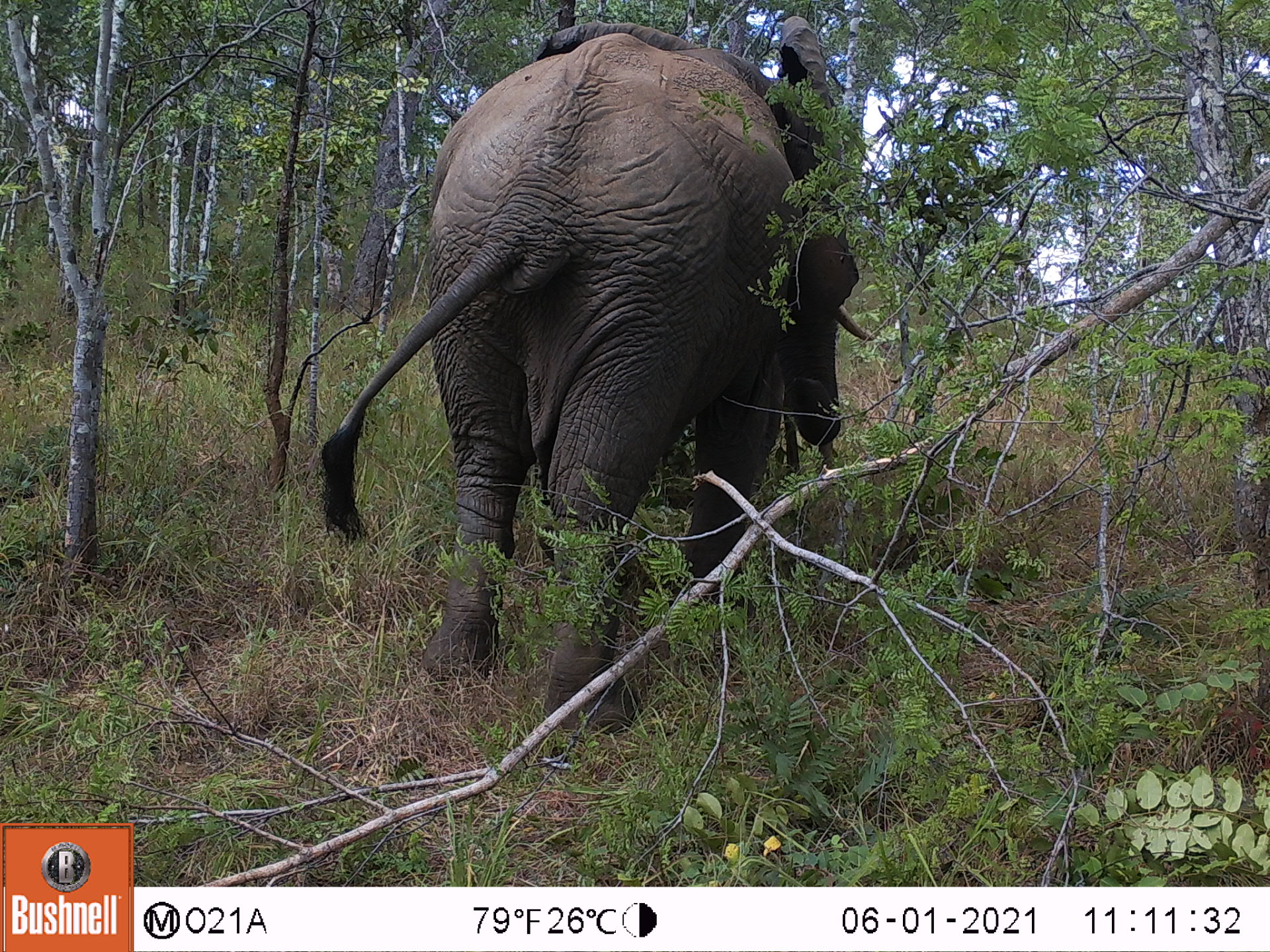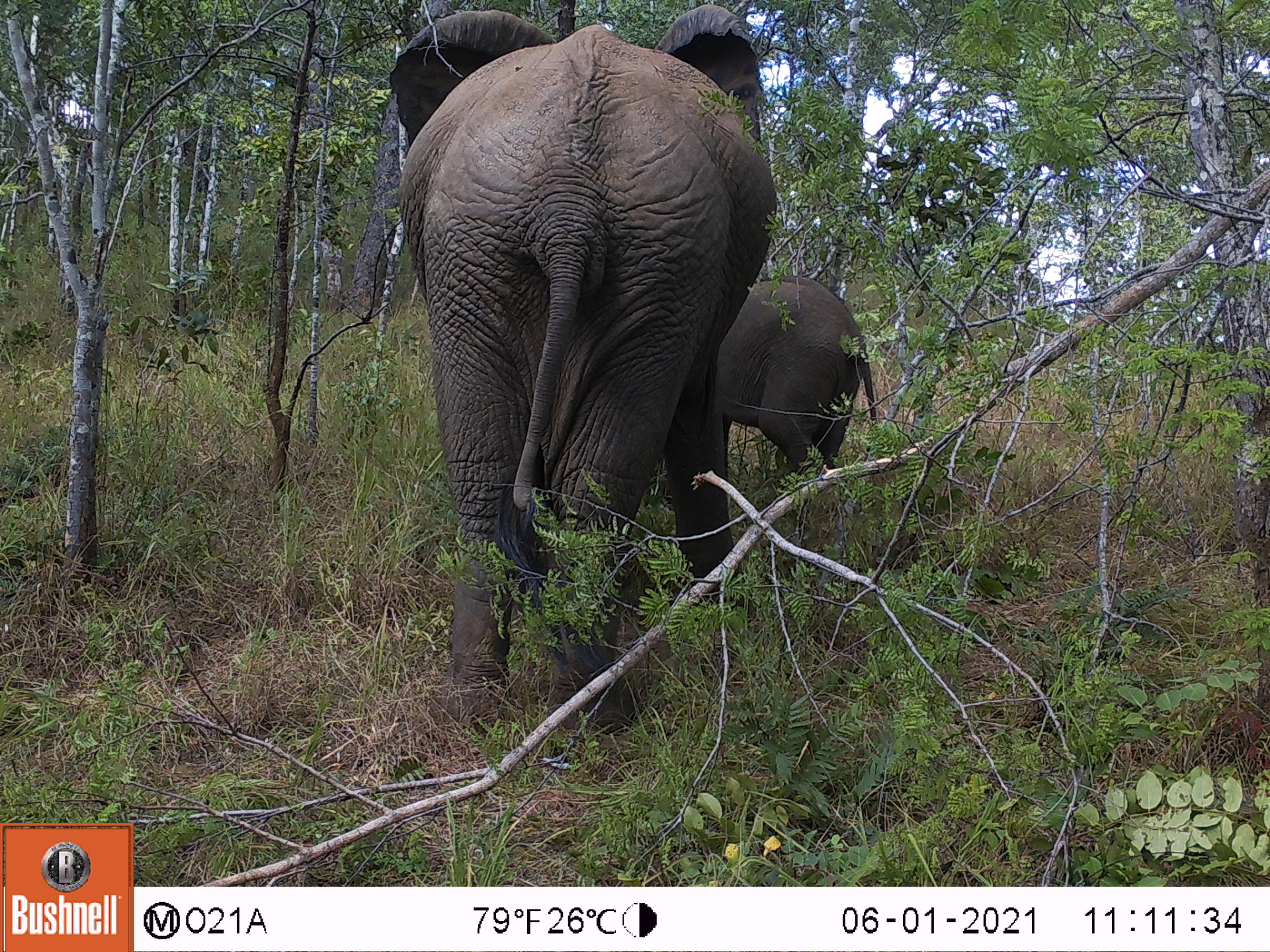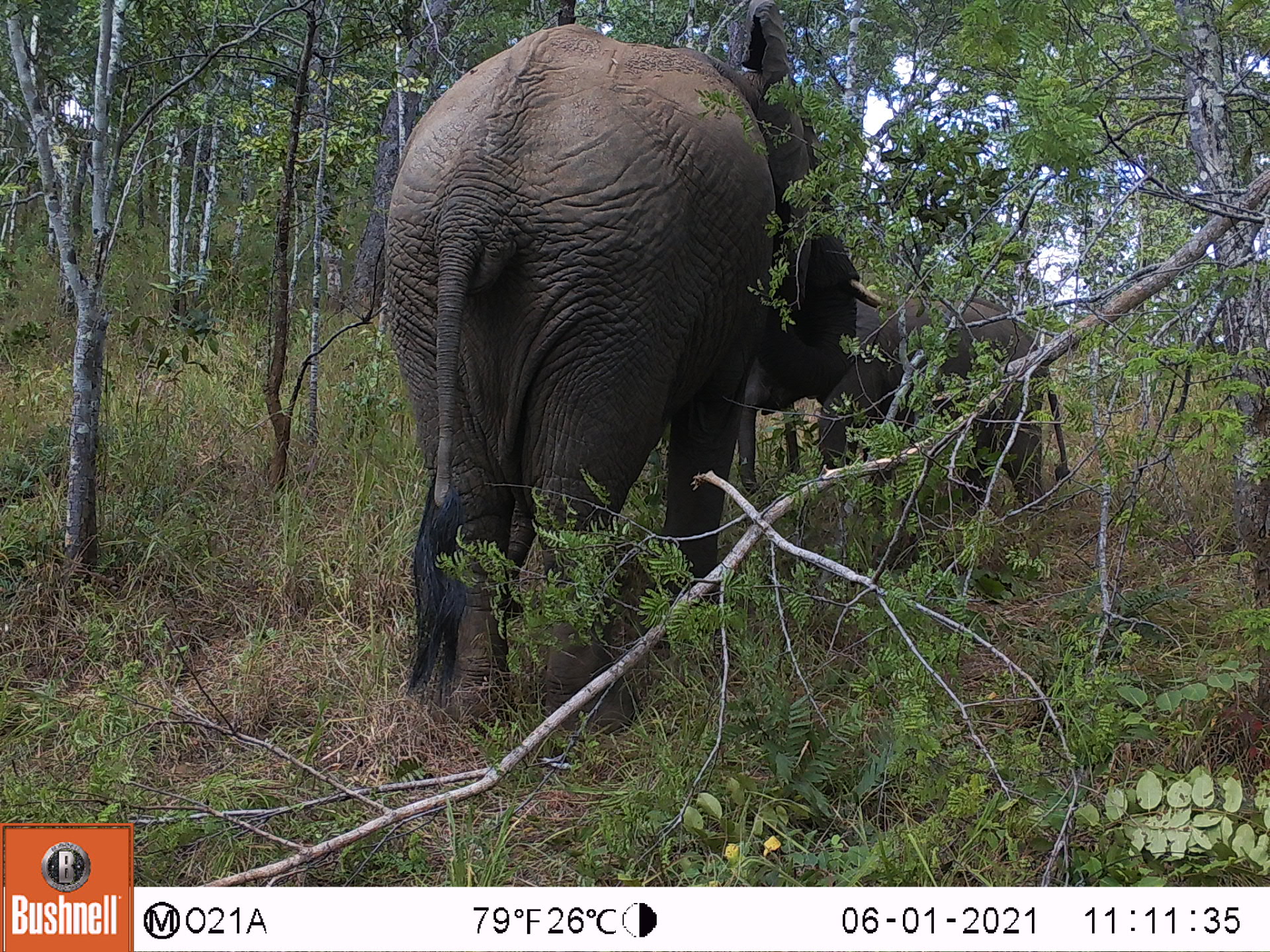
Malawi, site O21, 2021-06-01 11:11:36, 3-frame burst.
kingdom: Animalia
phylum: Chordata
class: Mammalia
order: Proboscidea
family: Elephantidae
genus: Loxodonta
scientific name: Loxodonta africana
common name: african savanna elephant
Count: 1.